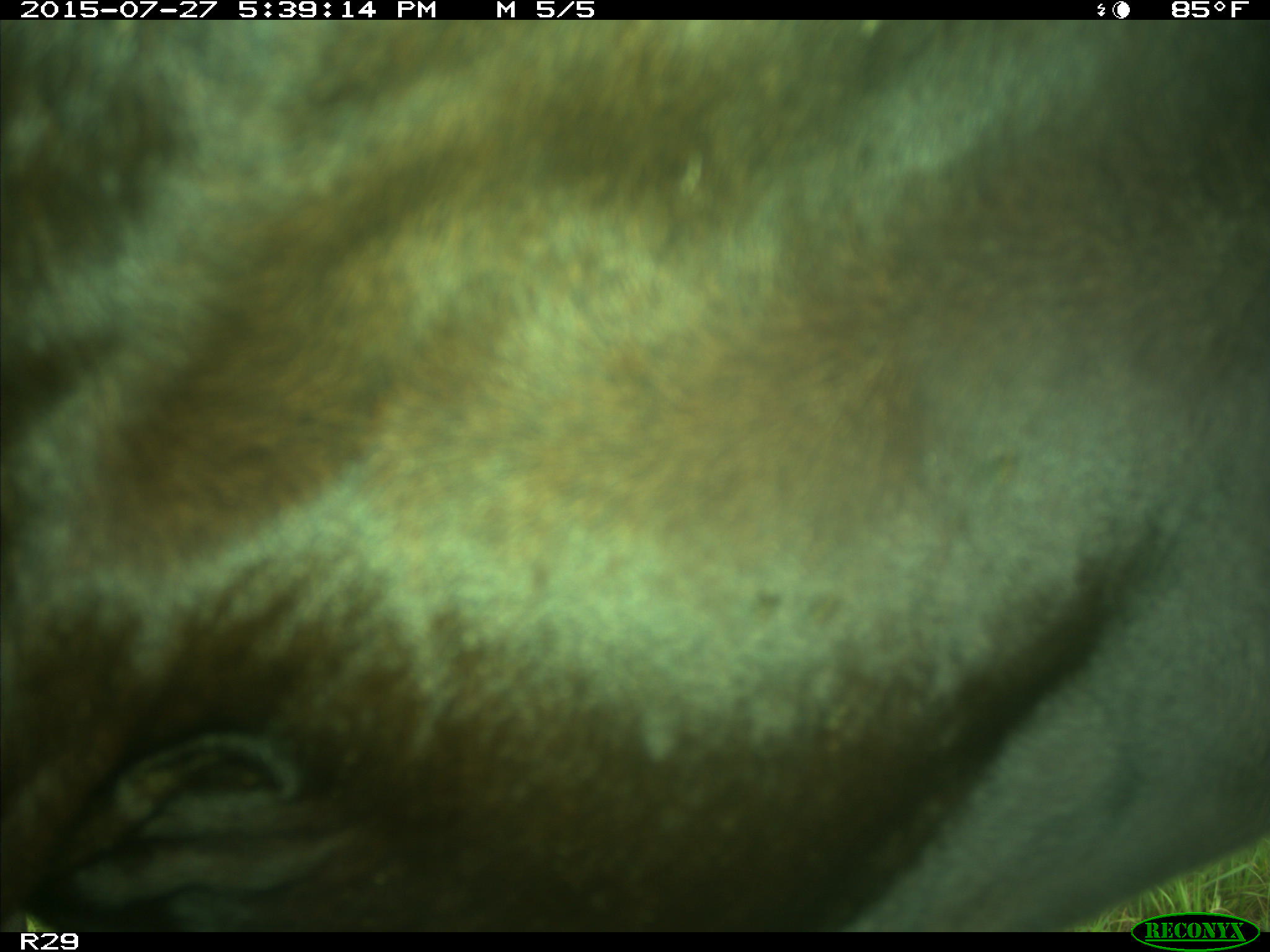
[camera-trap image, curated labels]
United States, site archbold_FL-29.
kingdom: Animalia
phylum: Chordata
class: Mammalia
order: Artiodactyla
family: Bovidae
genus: Bos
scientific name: Bos taurus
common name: domestic cow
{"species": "Bos taurus (domestic cow)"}